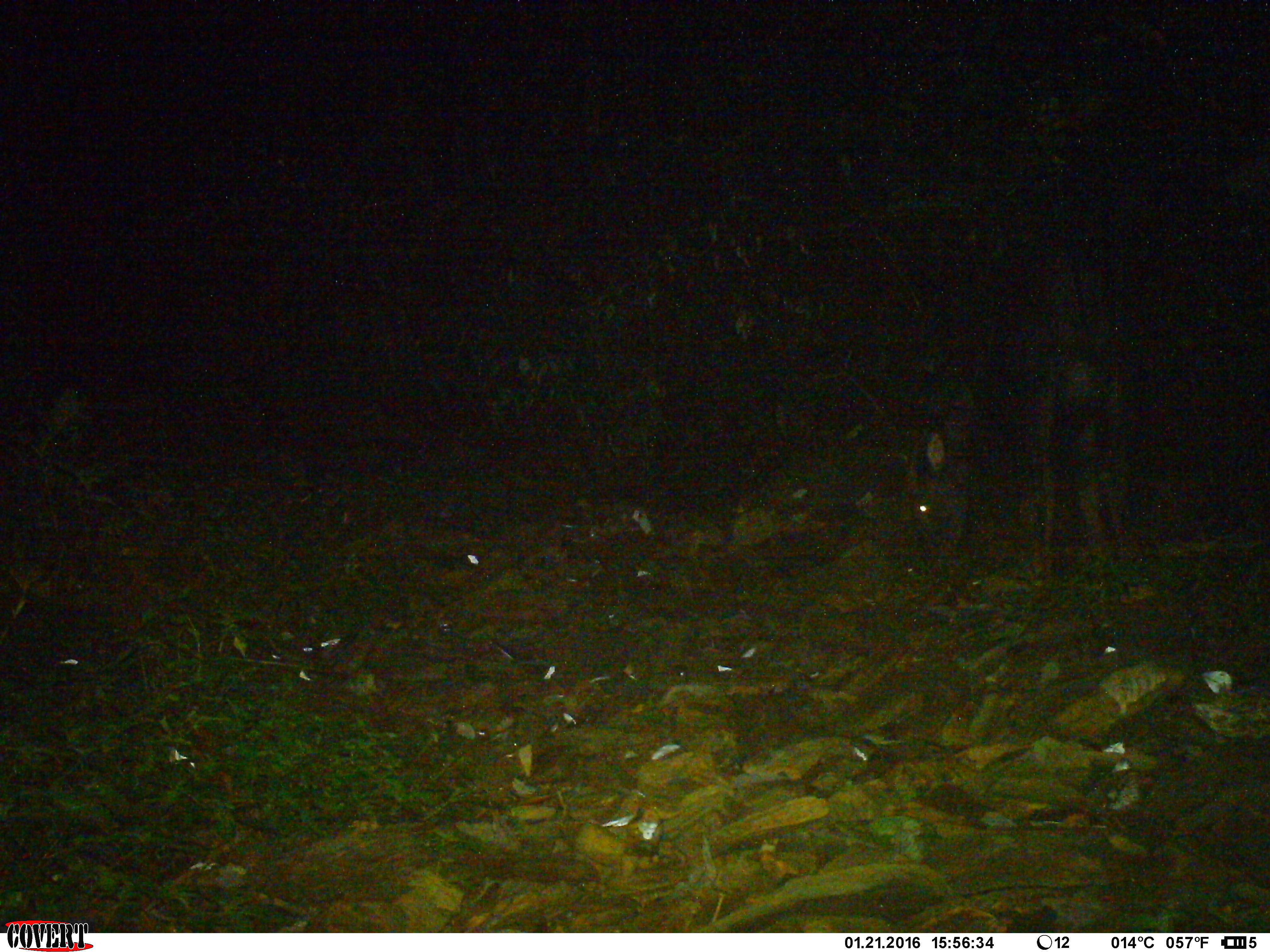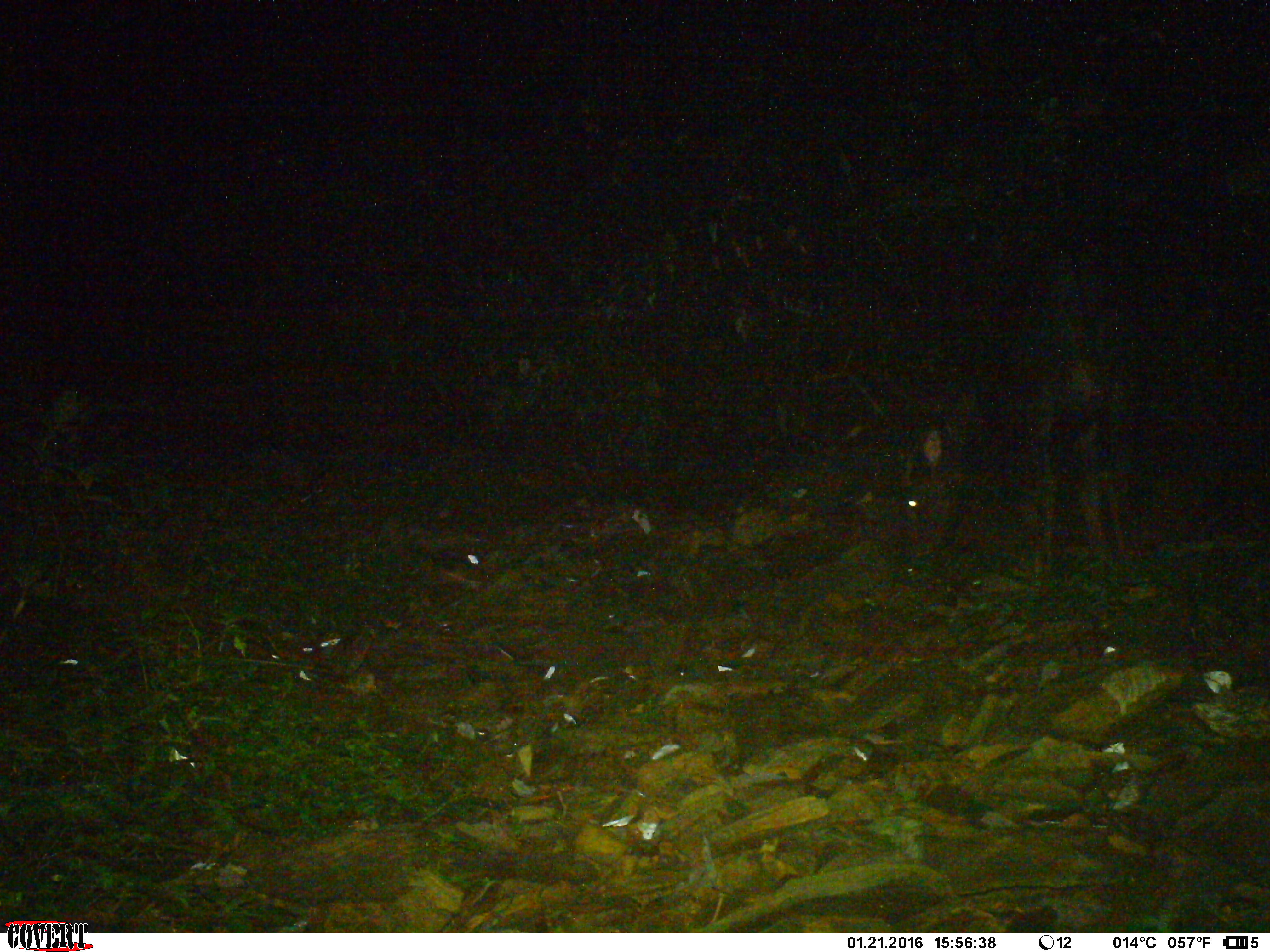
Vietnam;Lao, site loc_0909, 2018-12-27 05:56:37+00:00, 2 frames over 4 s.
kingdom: Animalia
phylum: Chordata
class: Mammalia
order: Artiodactyla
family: Bovidae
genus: Capricornis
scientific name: Capricornis sumatraensis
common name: chinese serow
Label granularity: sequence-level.